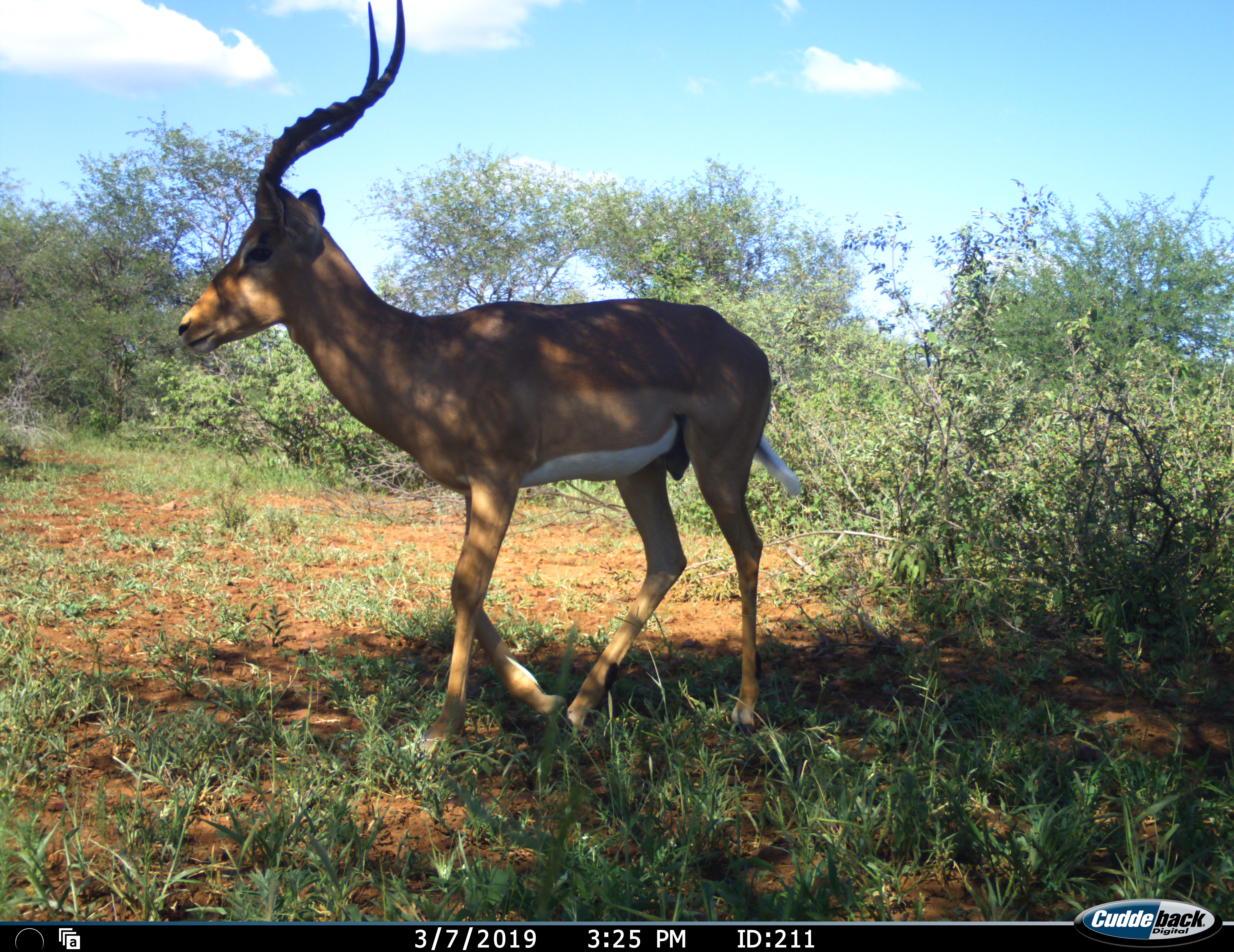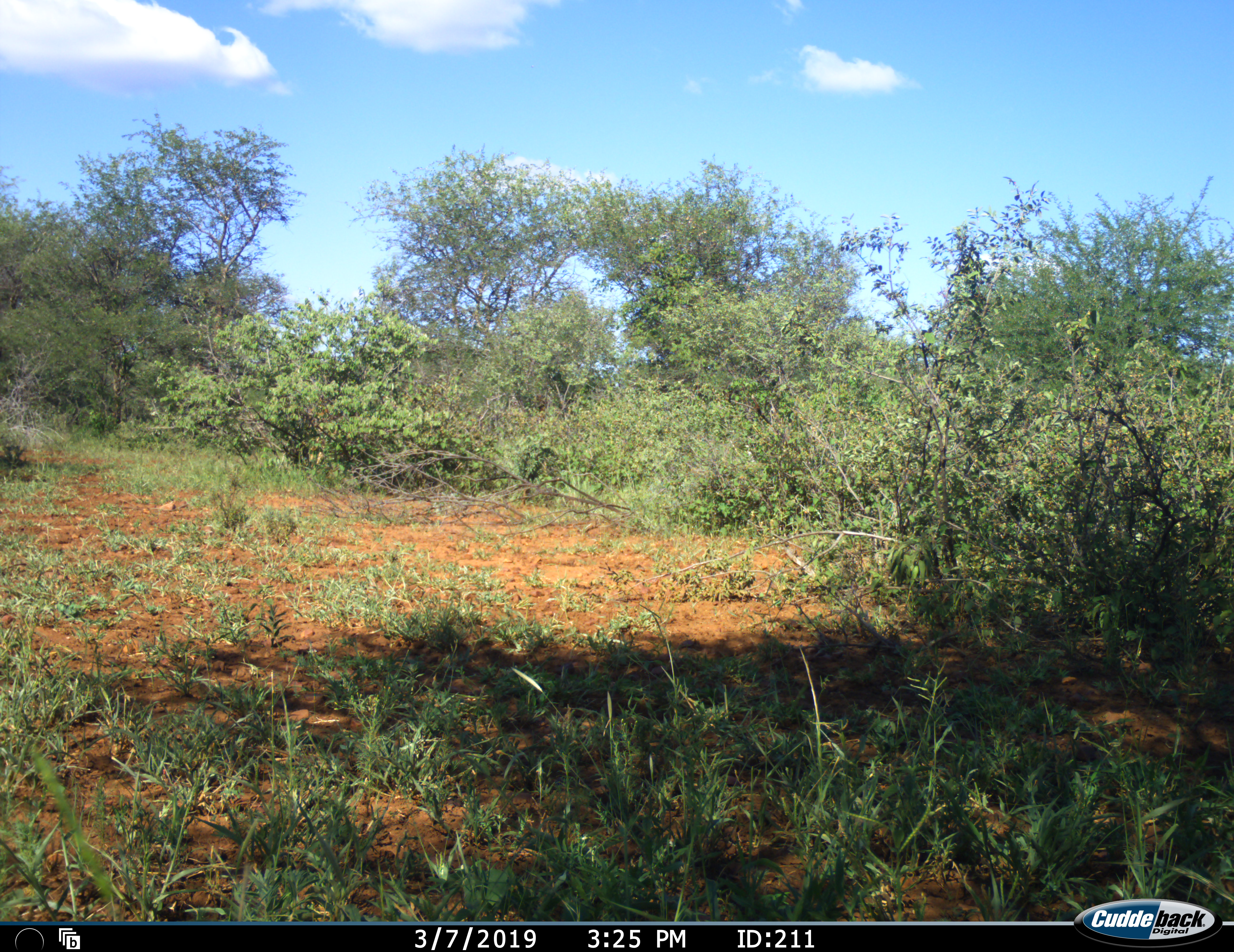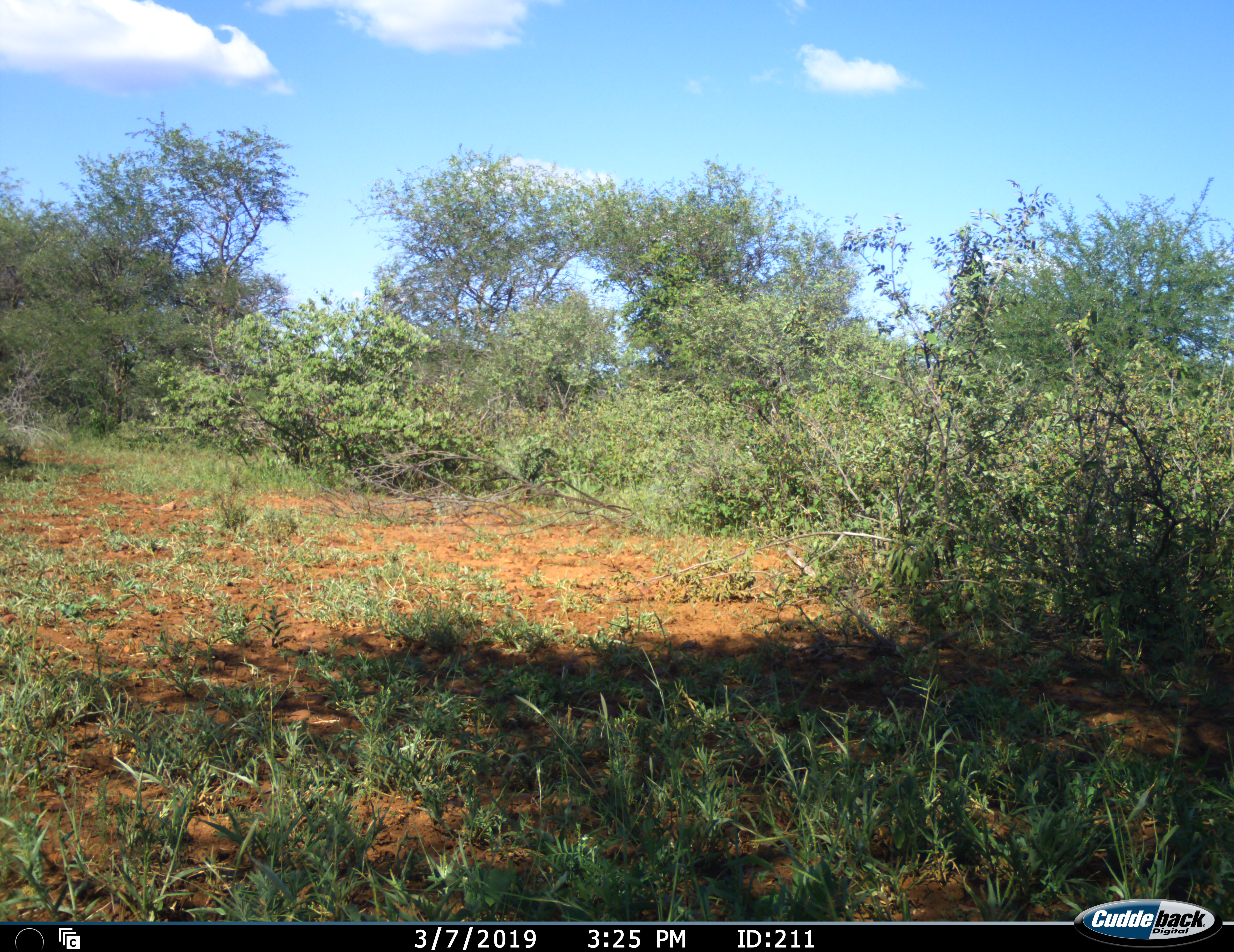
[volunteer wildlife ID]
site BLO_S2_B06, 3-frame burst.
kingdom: Animalia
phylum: Chordata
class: Mammalia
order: Artiodactyla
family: Bovidae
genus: Aepyceros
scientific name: Aepyceros melampus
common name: impala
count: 1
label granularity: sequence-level